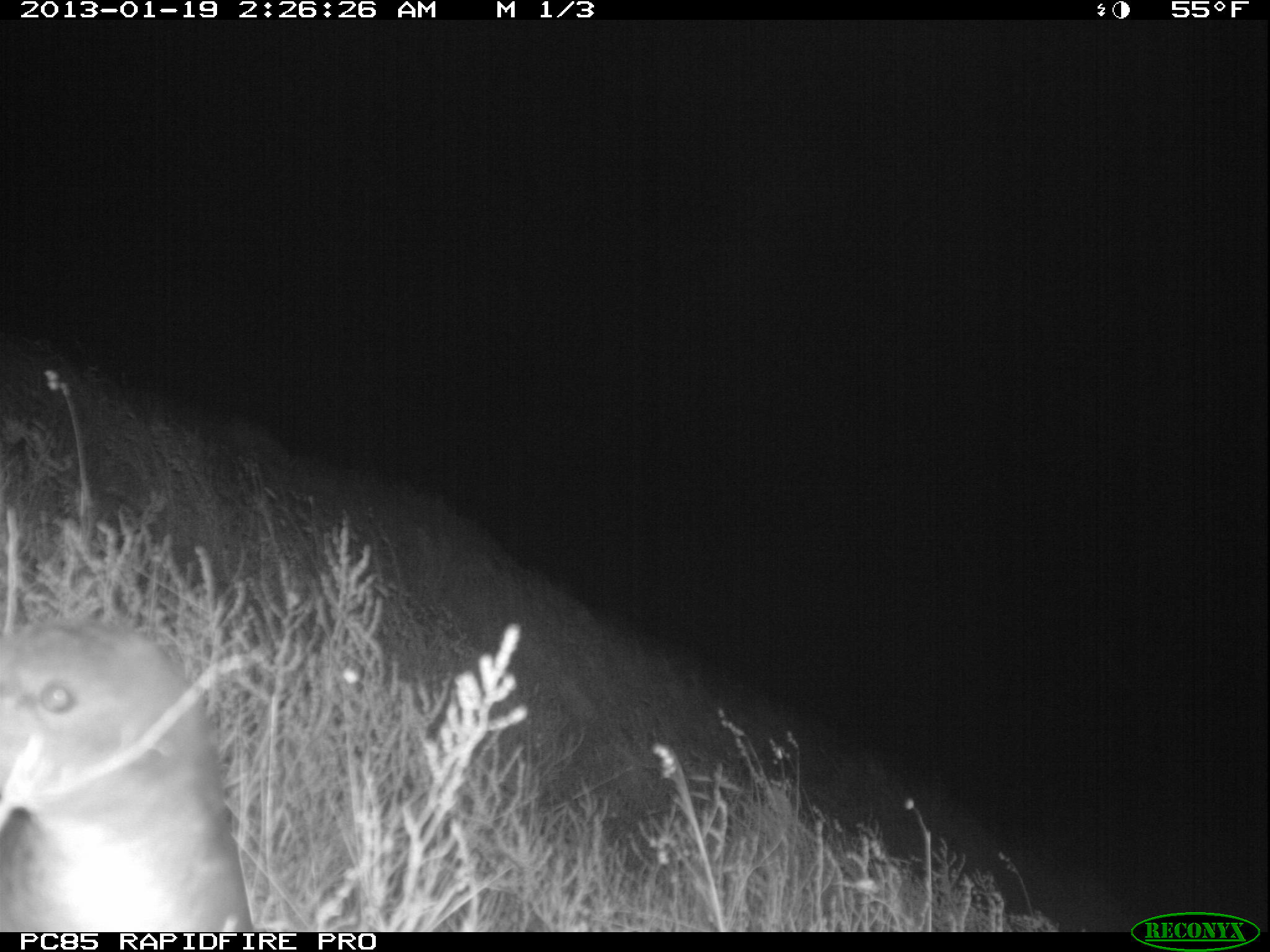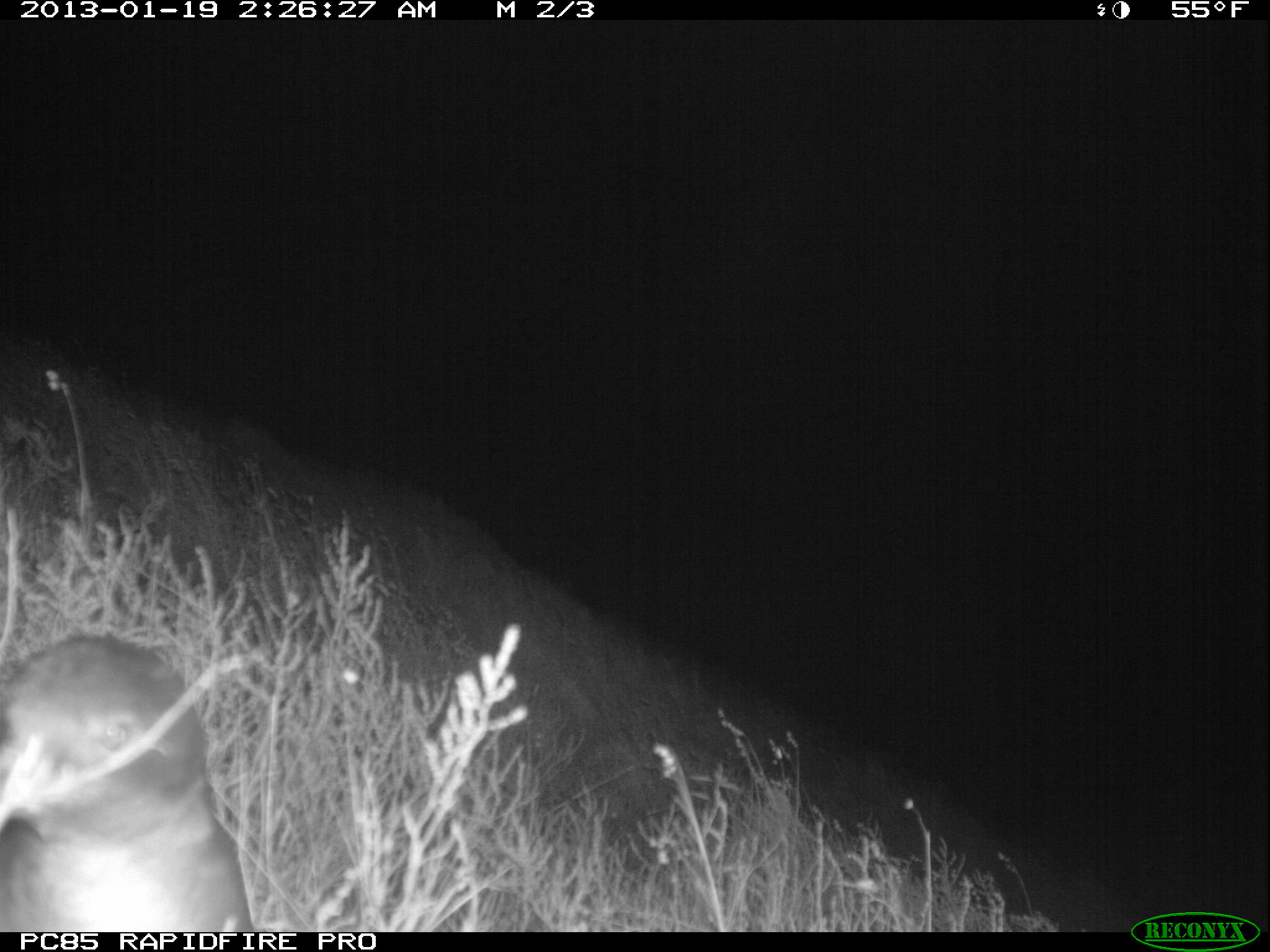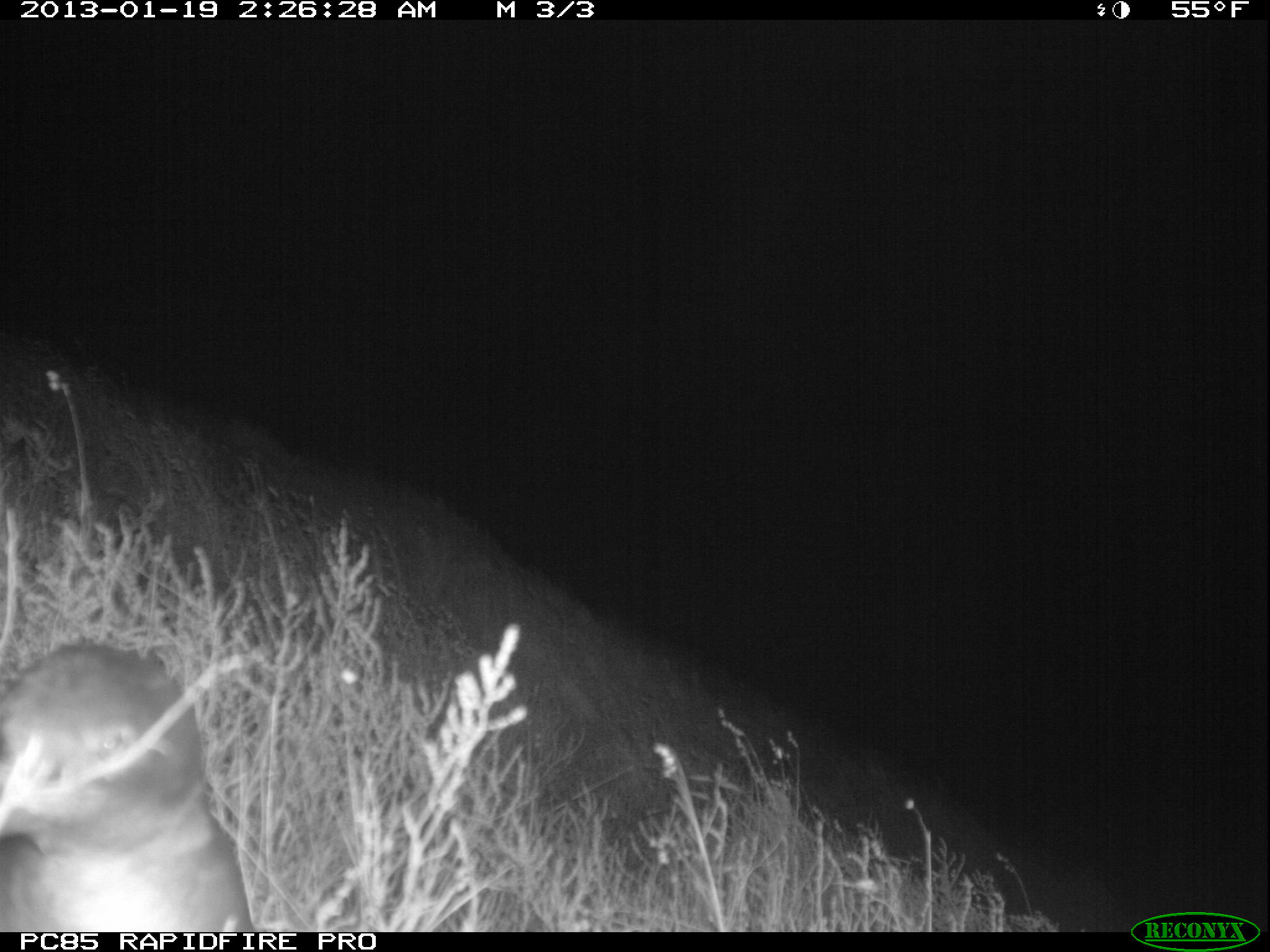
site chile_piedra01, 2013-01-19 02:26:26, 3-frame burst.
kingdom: Animalia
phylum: Chordata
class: Aves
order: Procellariiformes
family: Procellariidae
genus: Calonectris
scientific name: Calonectris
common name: shearwater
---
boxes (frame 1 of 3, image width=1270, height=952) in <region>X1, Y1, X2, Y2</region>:
shearwater: <region>0, 618, 256, 934</region>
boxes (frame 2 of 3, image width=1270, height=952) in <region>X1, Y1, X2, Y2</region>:
shearwater: <region>1, 635, 251, 934</region>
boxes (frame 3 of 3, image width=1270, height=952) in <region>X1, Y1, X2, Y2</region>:
shearwater: <region>0, 643, 251, 934</region>